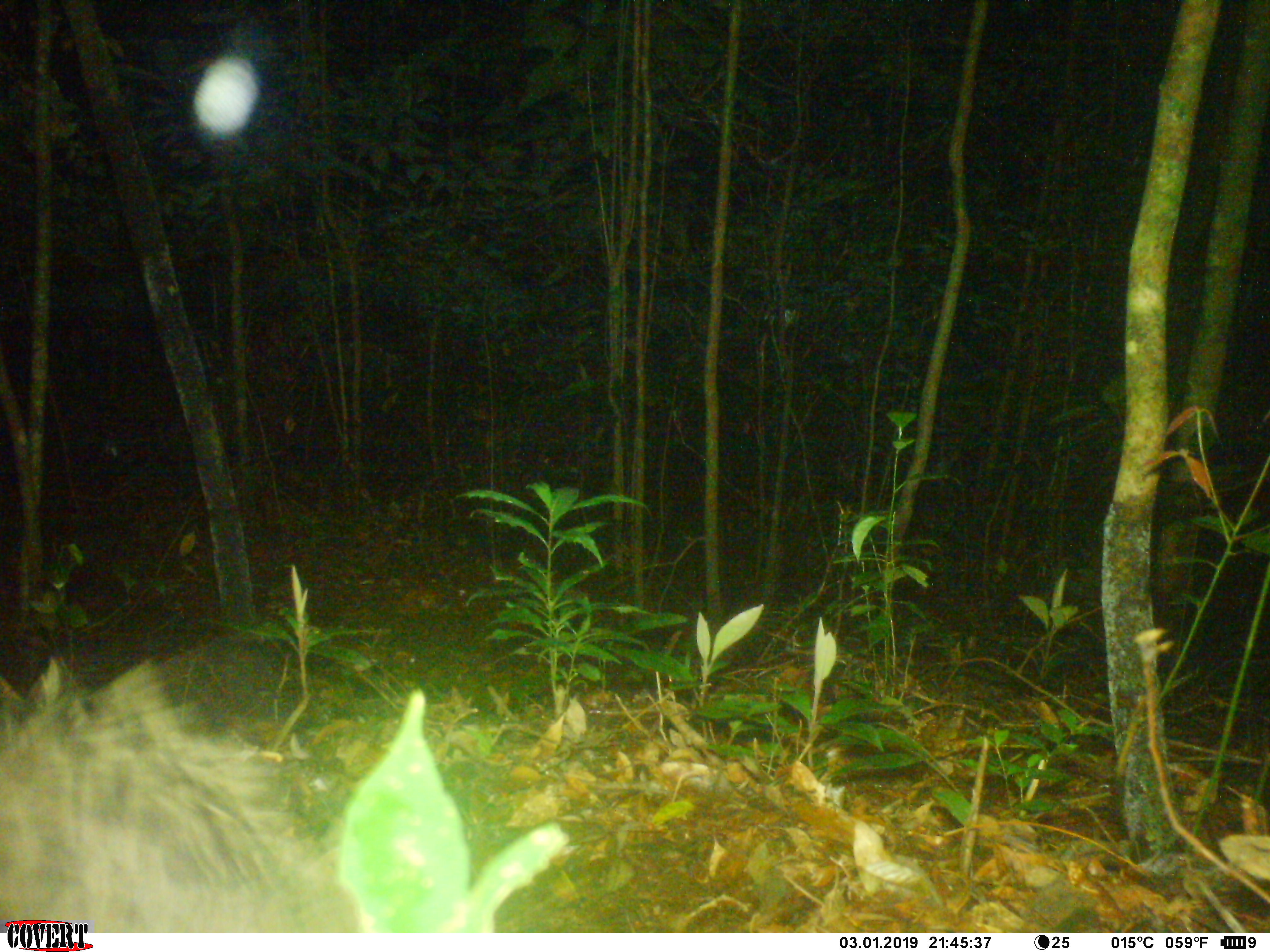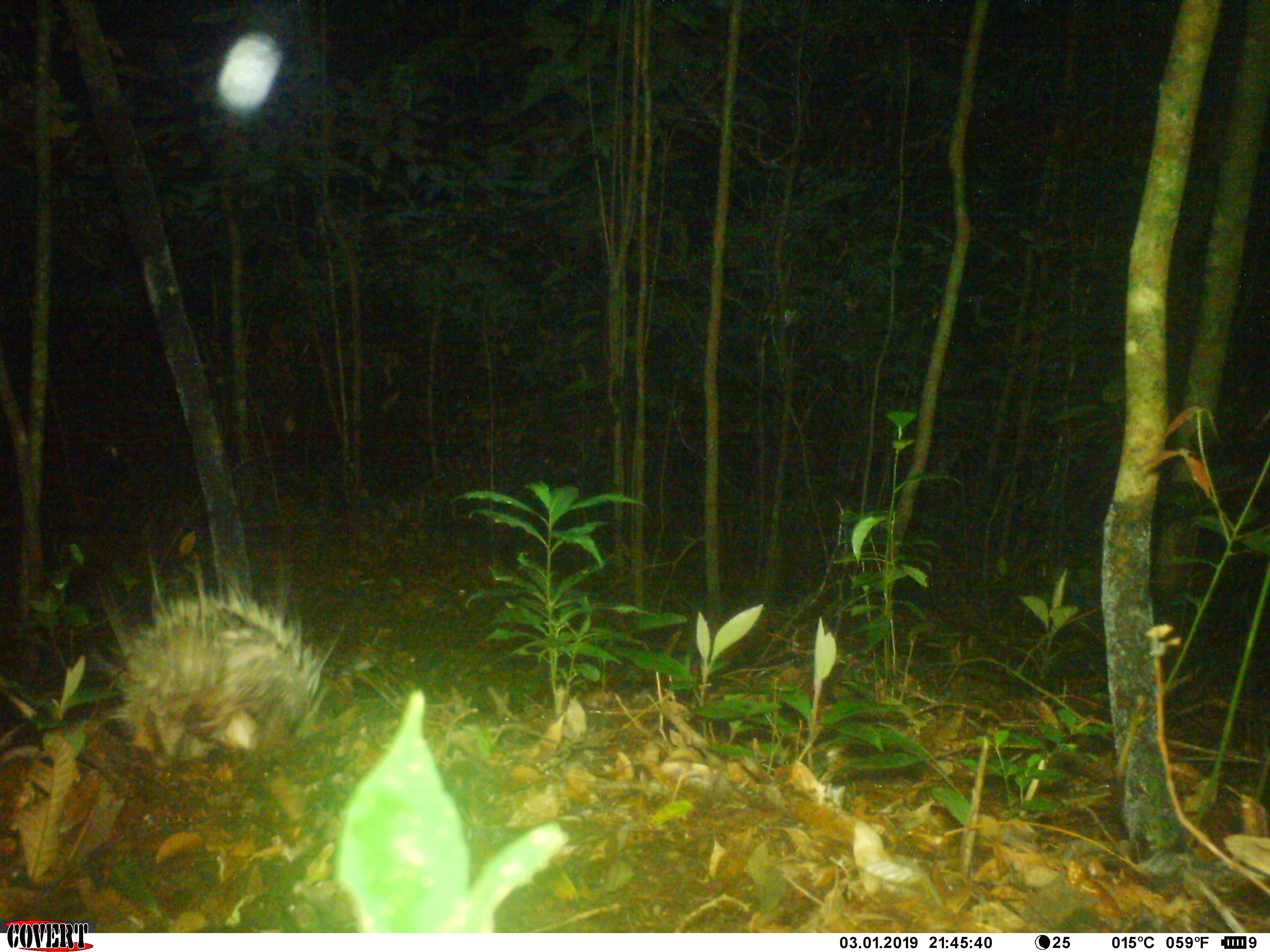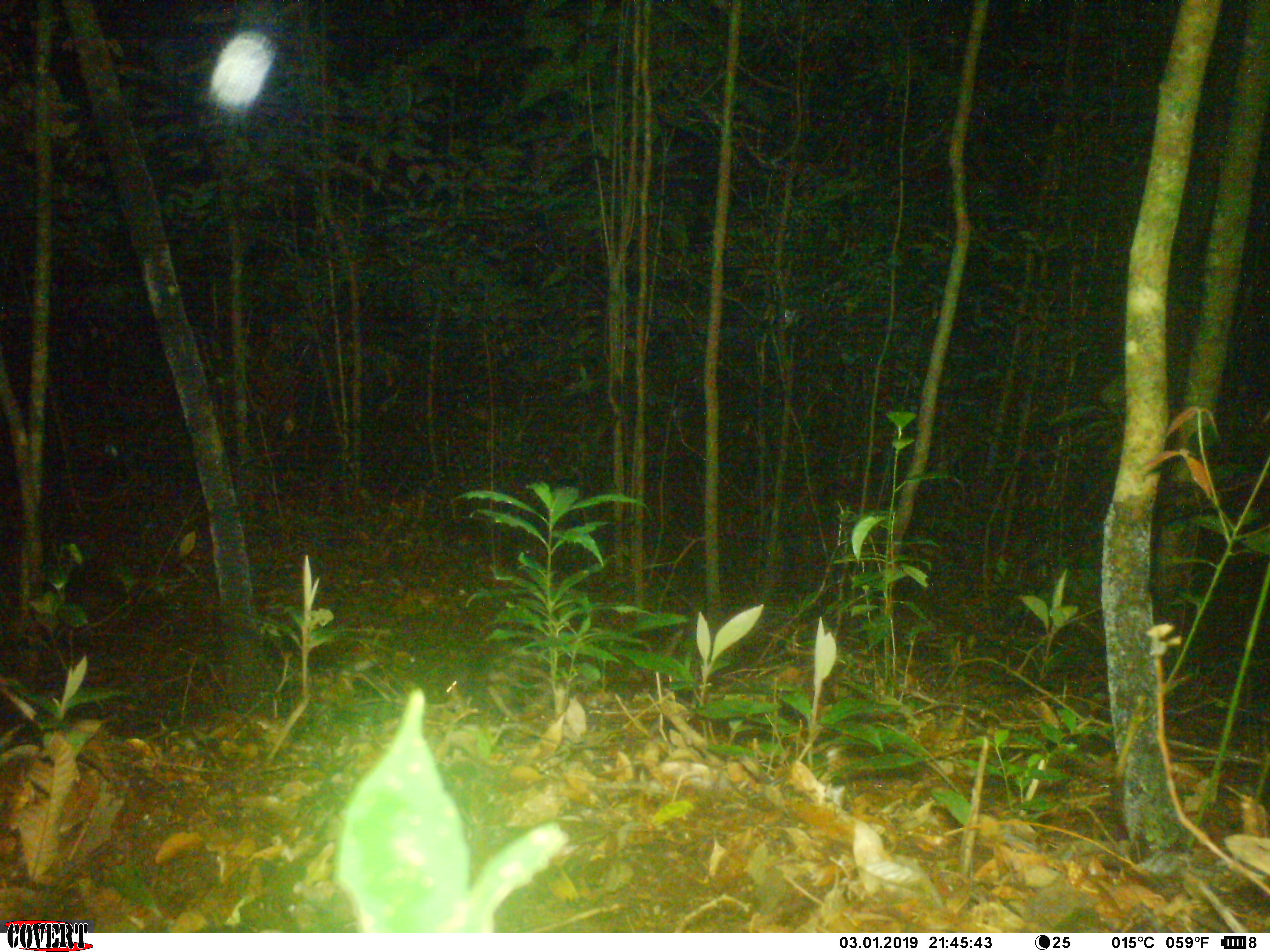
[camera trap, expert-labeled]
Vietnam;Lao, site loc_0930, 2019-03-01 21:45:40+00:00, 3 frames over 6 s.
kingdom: Animalia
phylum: Chordata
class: Mammalia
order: Rodentia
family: Hystricidae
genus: Hystrix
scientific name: Hystrix brachyura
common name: malayan porcupine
Malayan porcupine (Hystrix brachyura). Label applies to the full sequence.